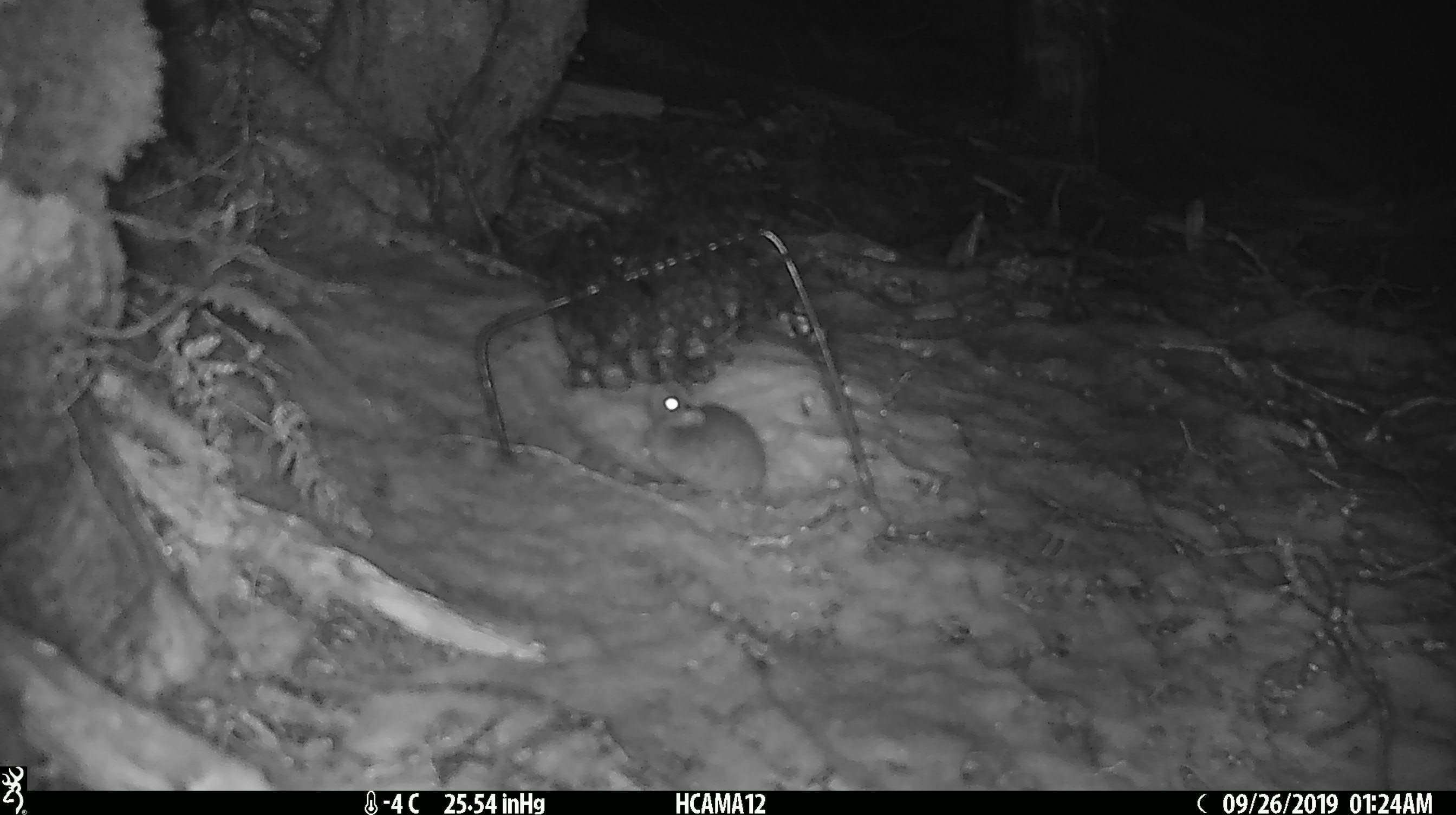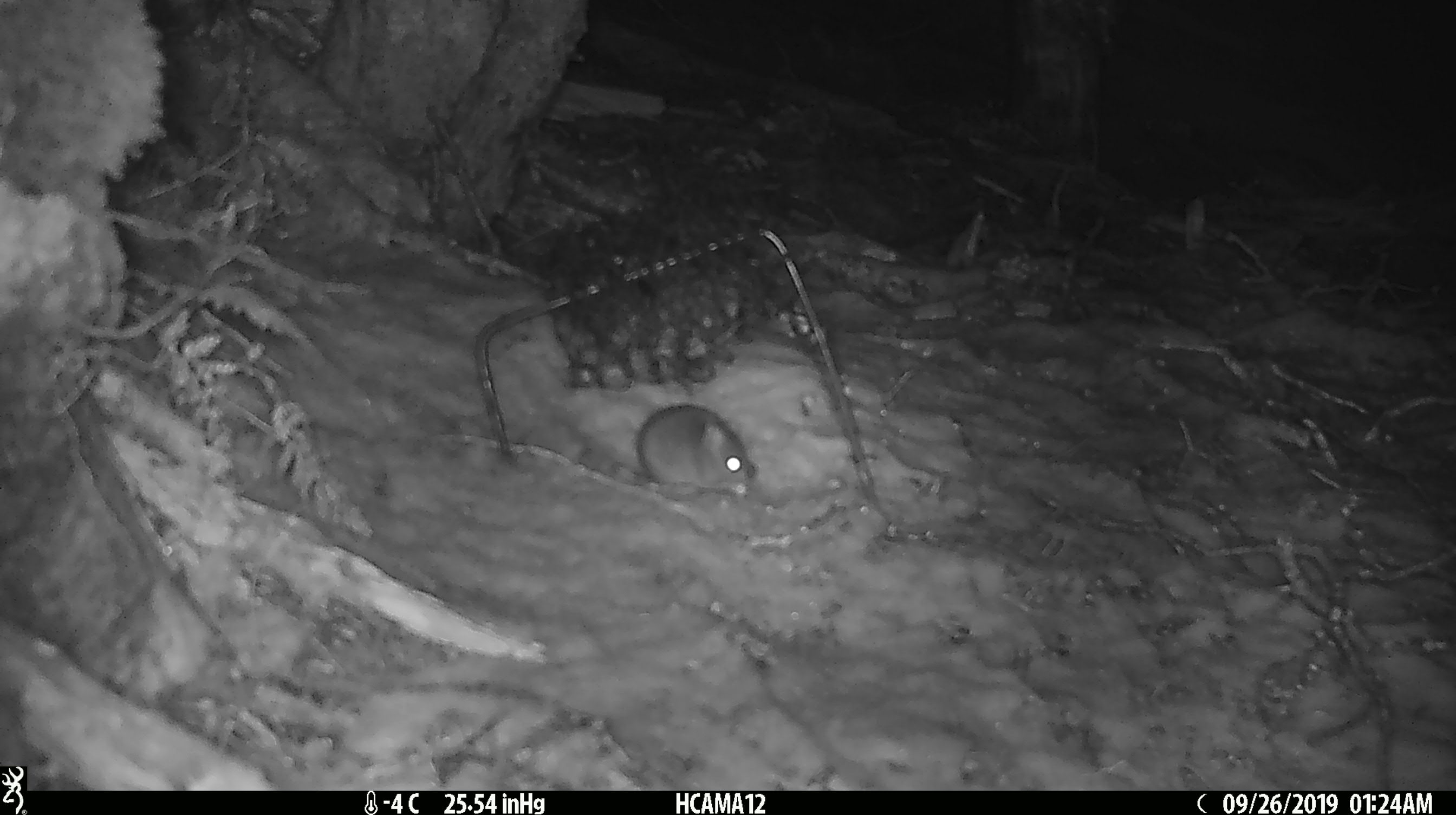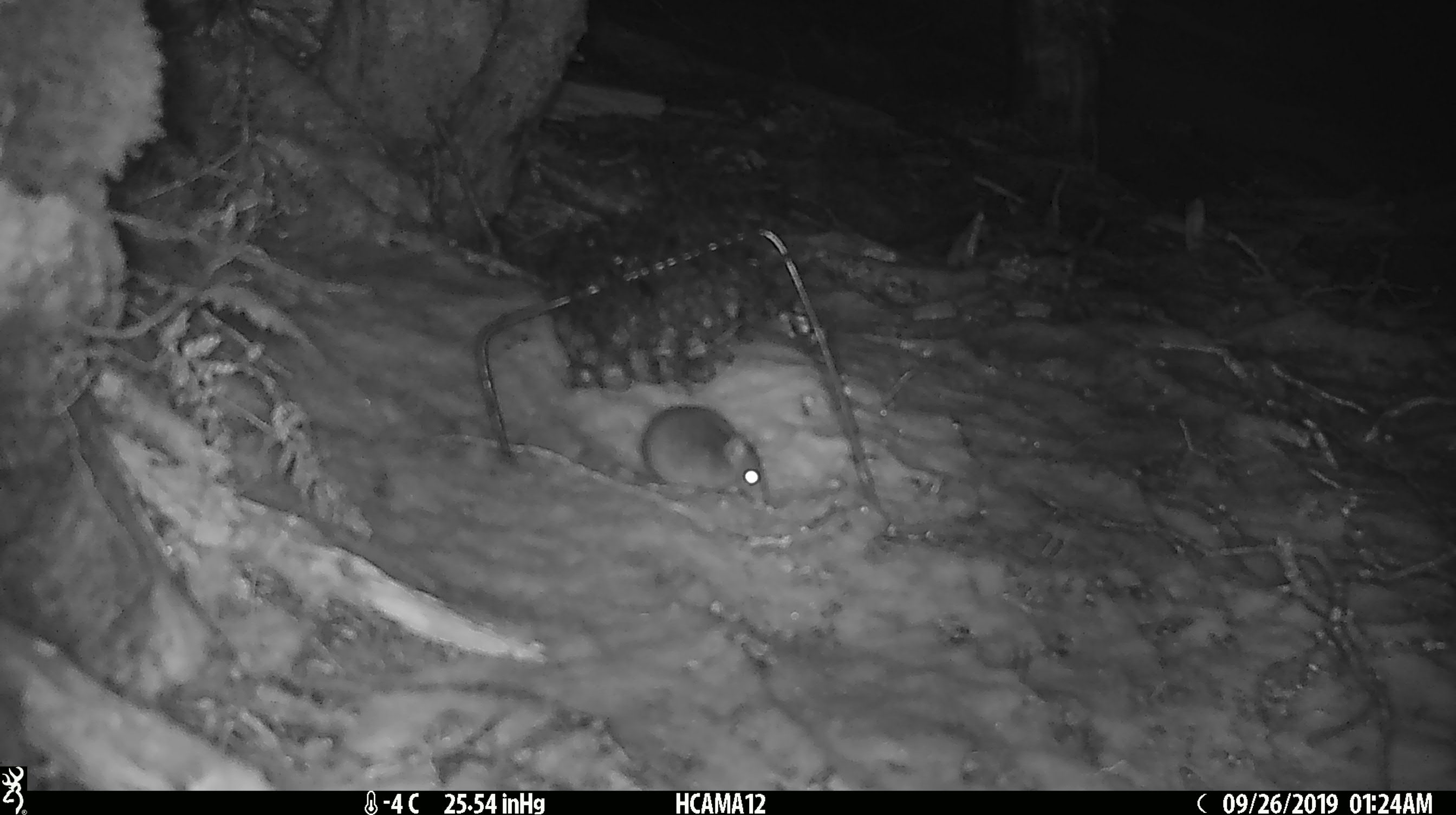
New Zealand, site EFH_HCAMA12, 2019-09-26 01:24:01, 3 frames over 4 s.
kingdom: Animalia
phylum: Chordata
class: Mammalia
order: Rodentia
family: Muridae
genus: Mus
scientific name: Mus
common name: mouse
Mouse (Mus).